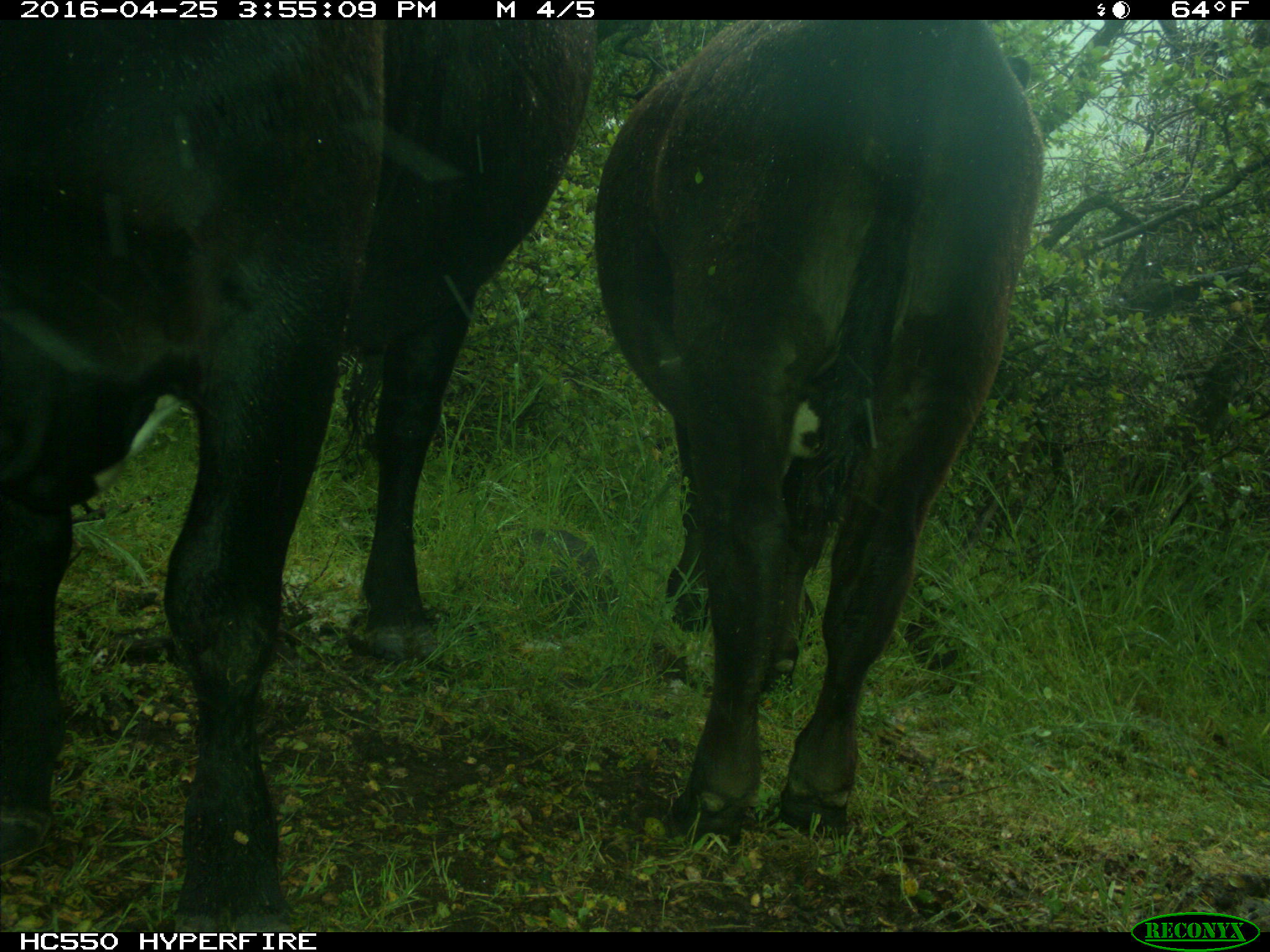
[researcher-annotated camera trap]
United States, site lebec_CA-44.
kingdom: Animalia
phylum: Chordata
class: Mammalia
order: Artiodactyla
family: Bovidae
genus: Bos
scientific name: Bos taurus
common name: domestic cow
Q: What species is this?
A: Bos taurus (domestic cow).